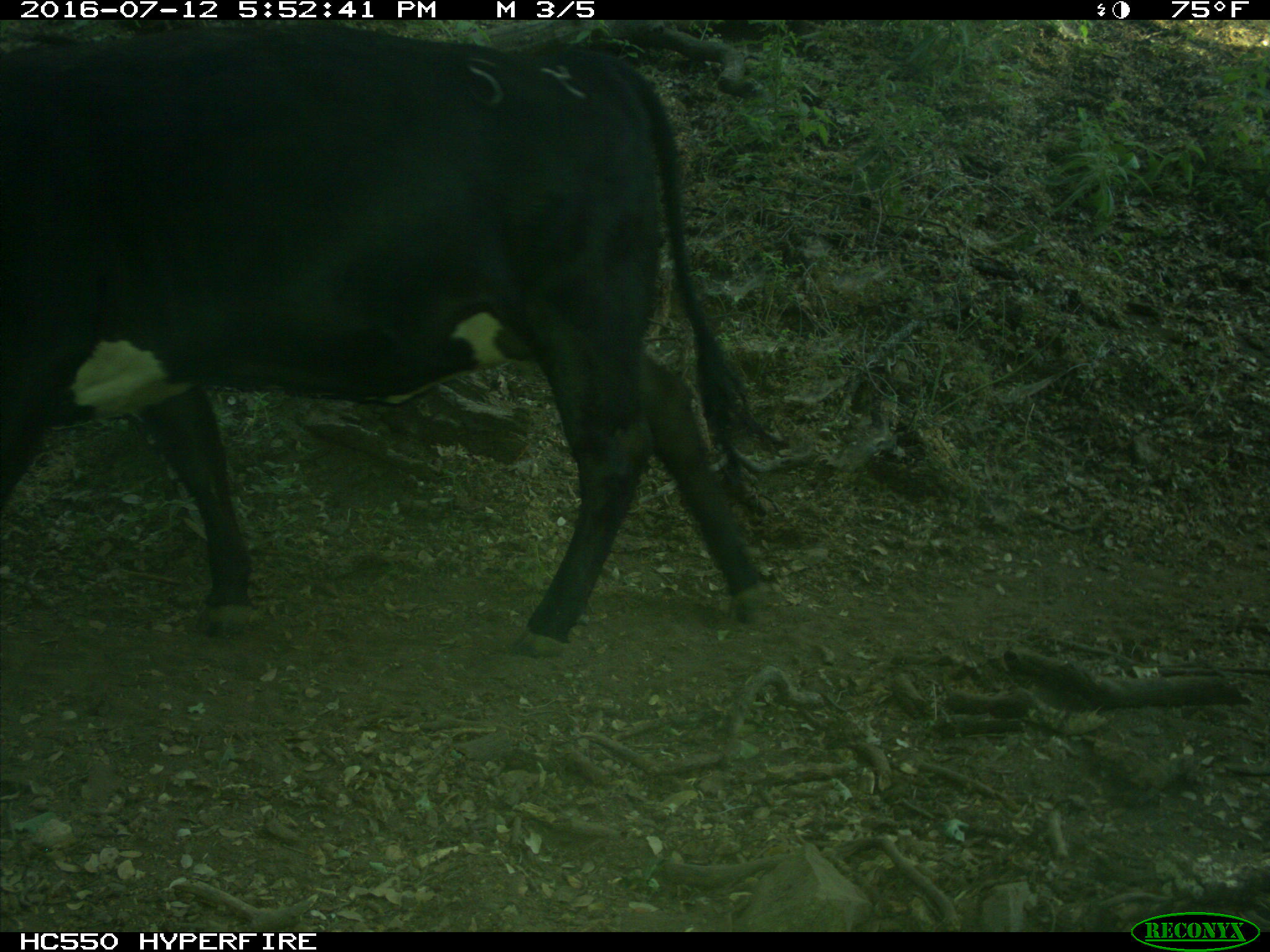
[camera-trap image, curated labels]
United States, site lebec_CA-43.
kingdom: Animalia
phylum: Chordata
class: Mammalia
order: Artiodactyla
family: Bovidae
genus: Bos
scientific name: Bos taurus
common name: domestic cow